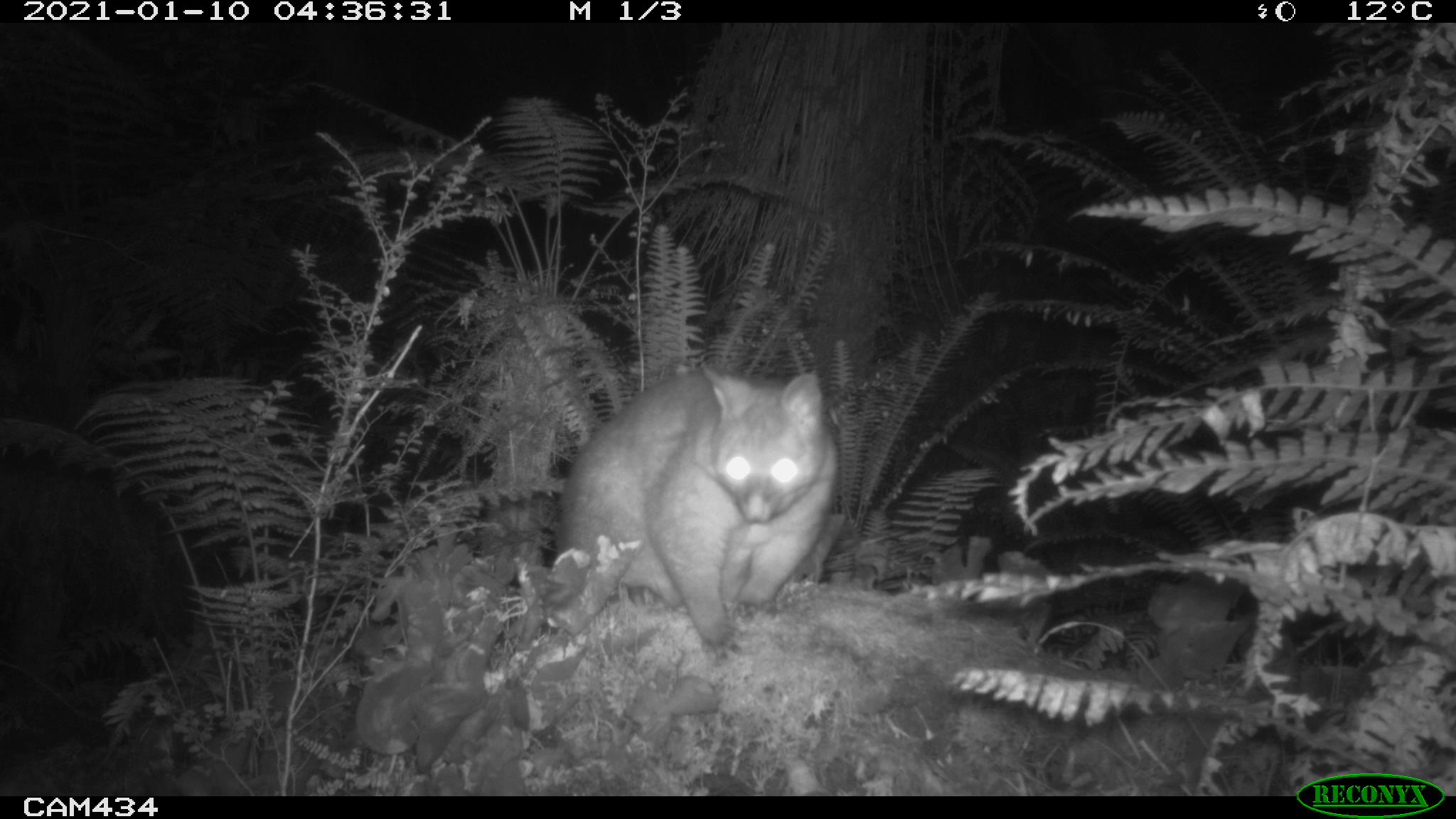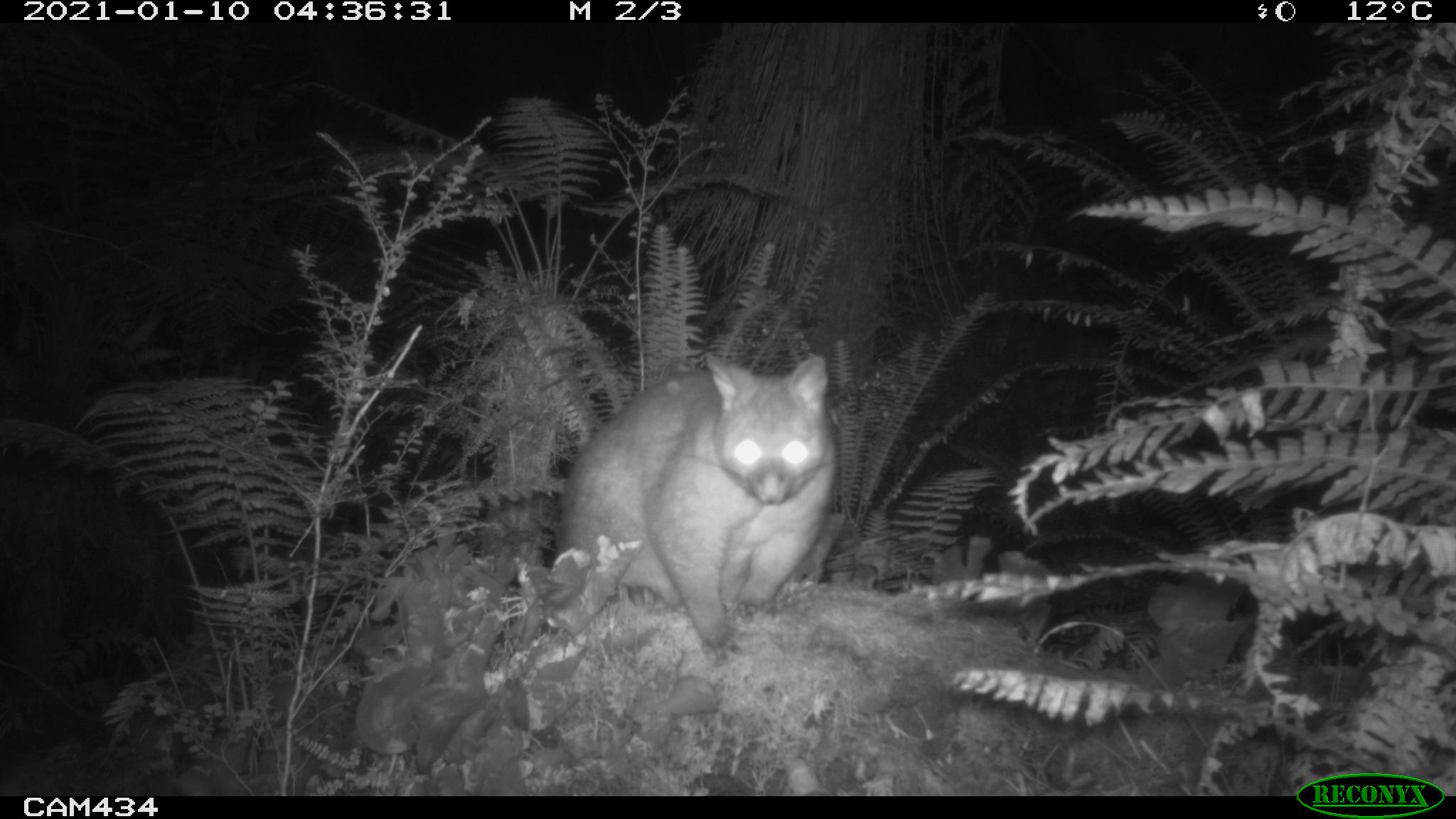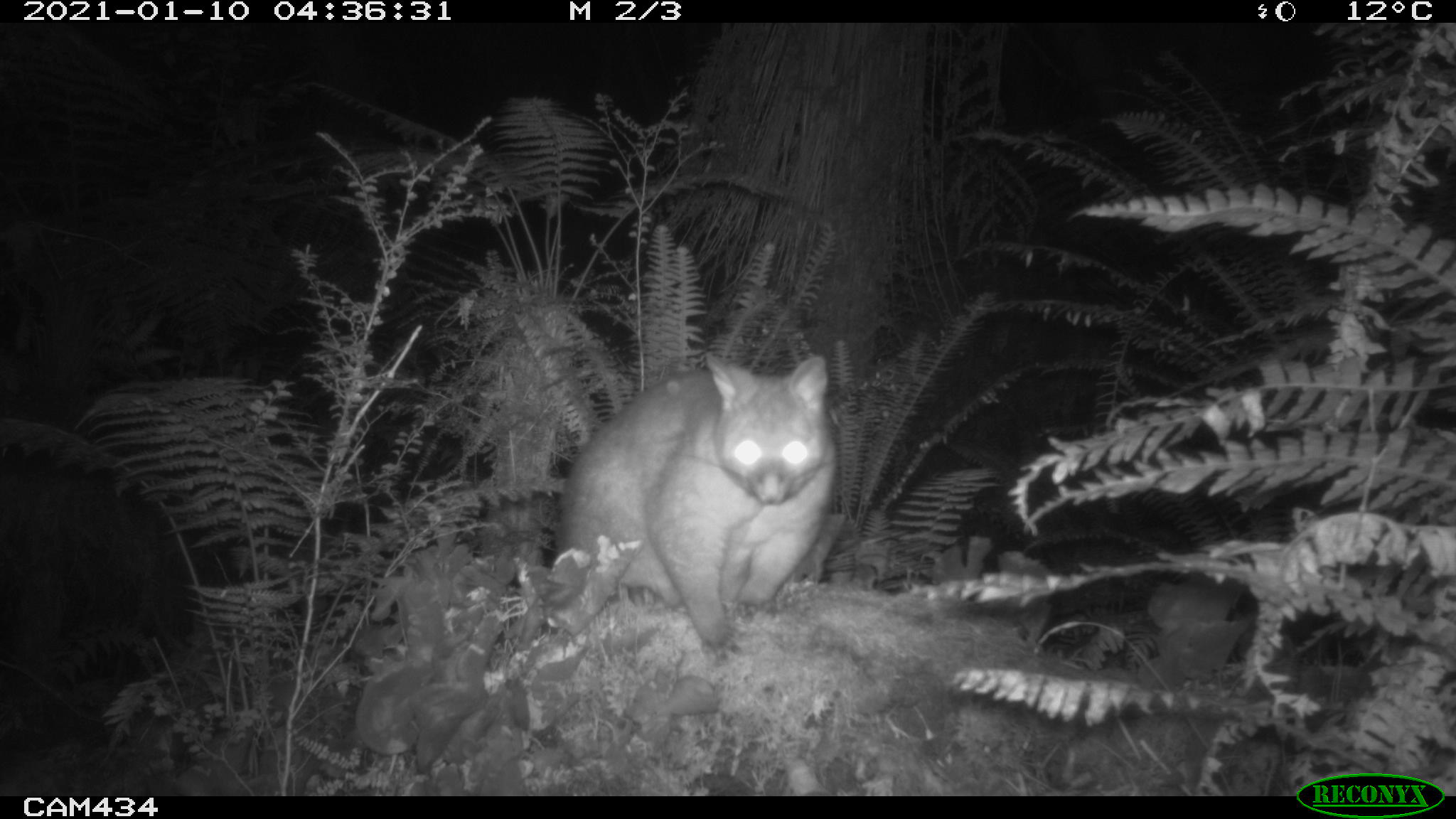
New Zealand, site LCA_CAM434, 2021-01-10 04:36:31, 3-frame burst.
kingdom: Animalia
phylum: Chordata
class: Mammalia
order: Diprotodontia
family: Phalangeridae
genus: Trichosurus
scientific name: Trichosurus vulpecula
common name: common brushtail possum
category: possum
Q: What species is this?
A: Possum (common brushtail possum) (Trichosurus vulpecula).